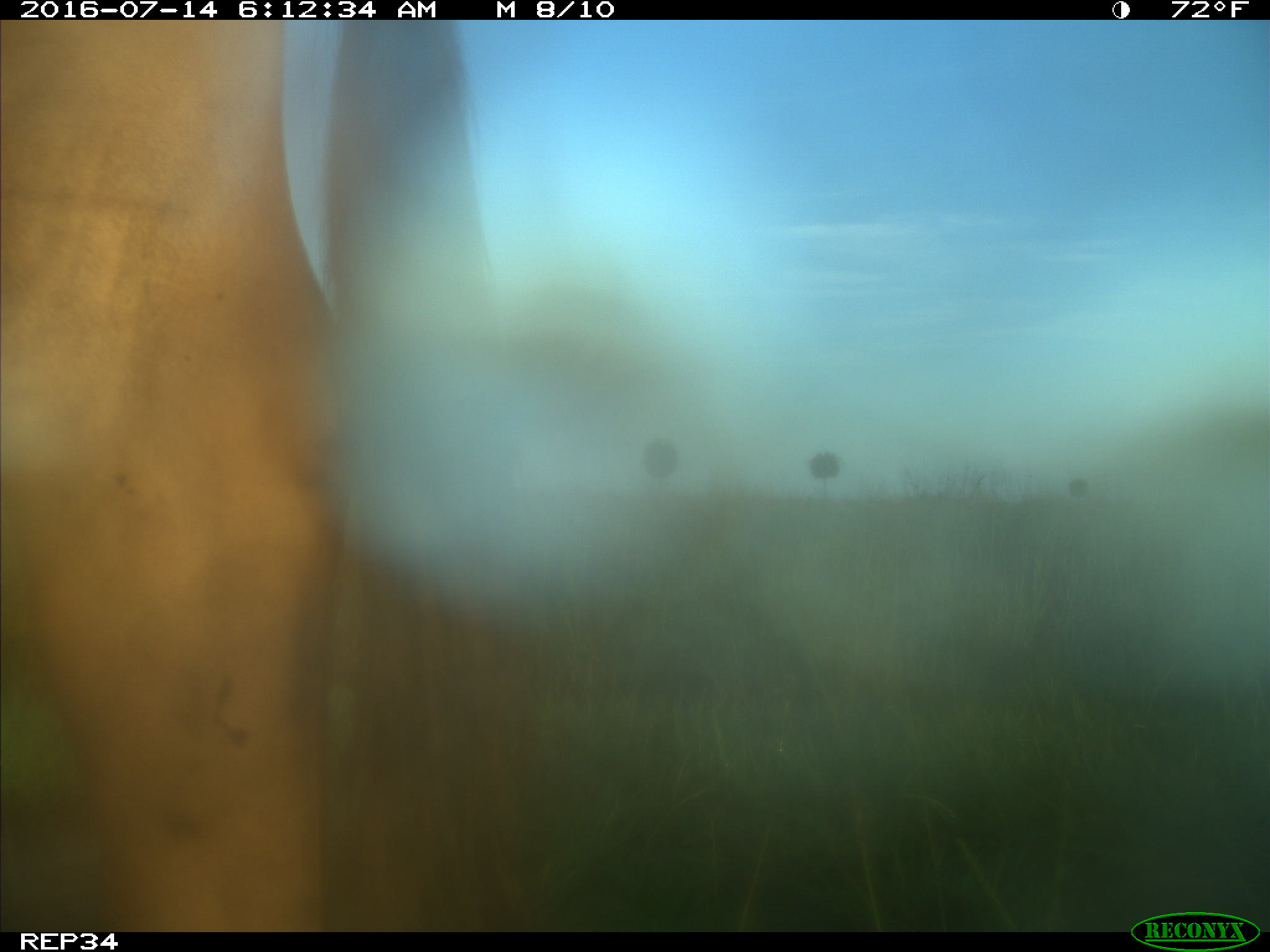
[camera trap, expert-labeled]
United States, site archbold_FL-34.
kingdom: Animalia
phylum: Chordata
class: Mammalia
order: Artiodactyla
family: Bovidae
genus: Bos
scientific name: Bos taurus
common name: domestic cow